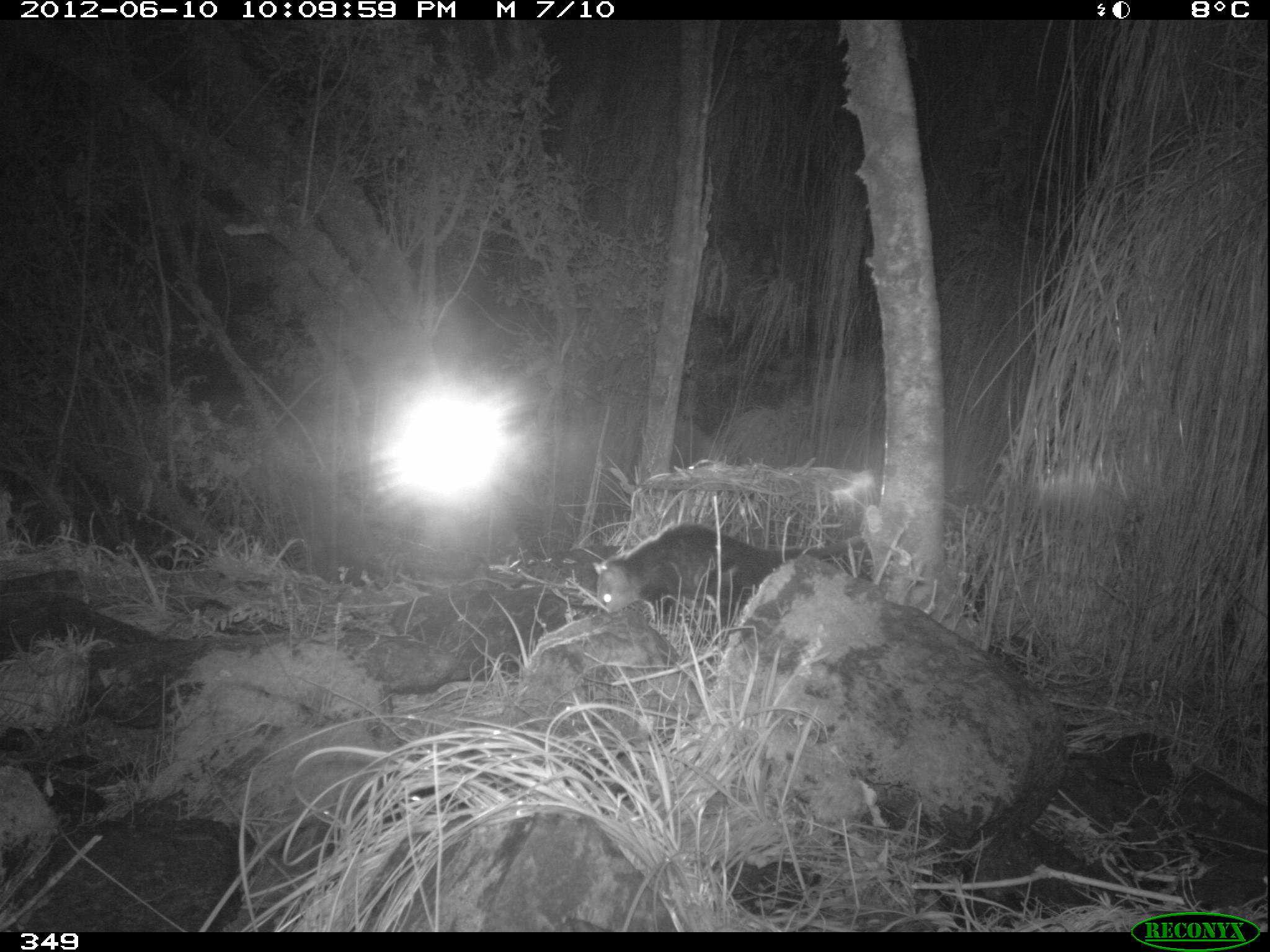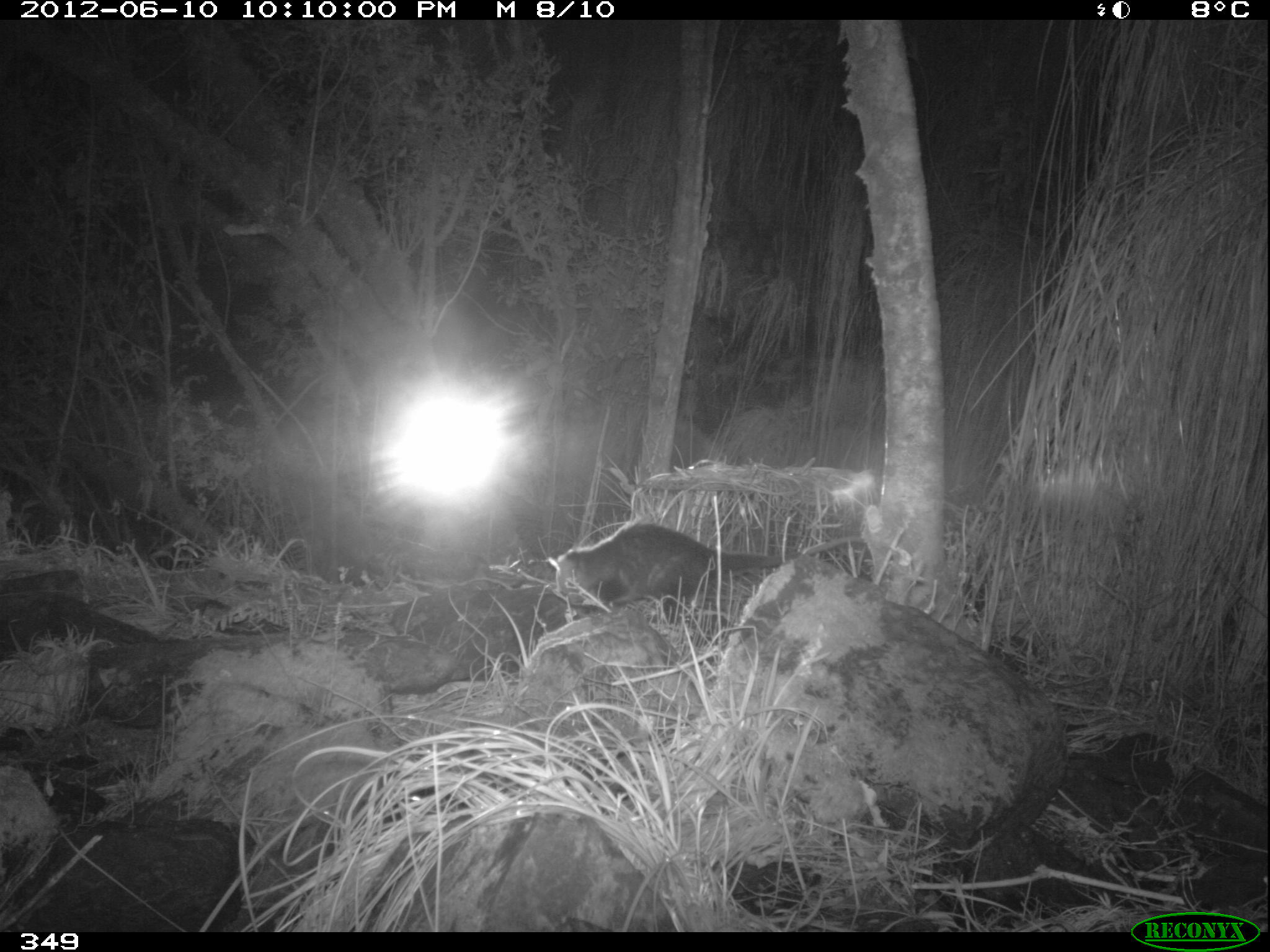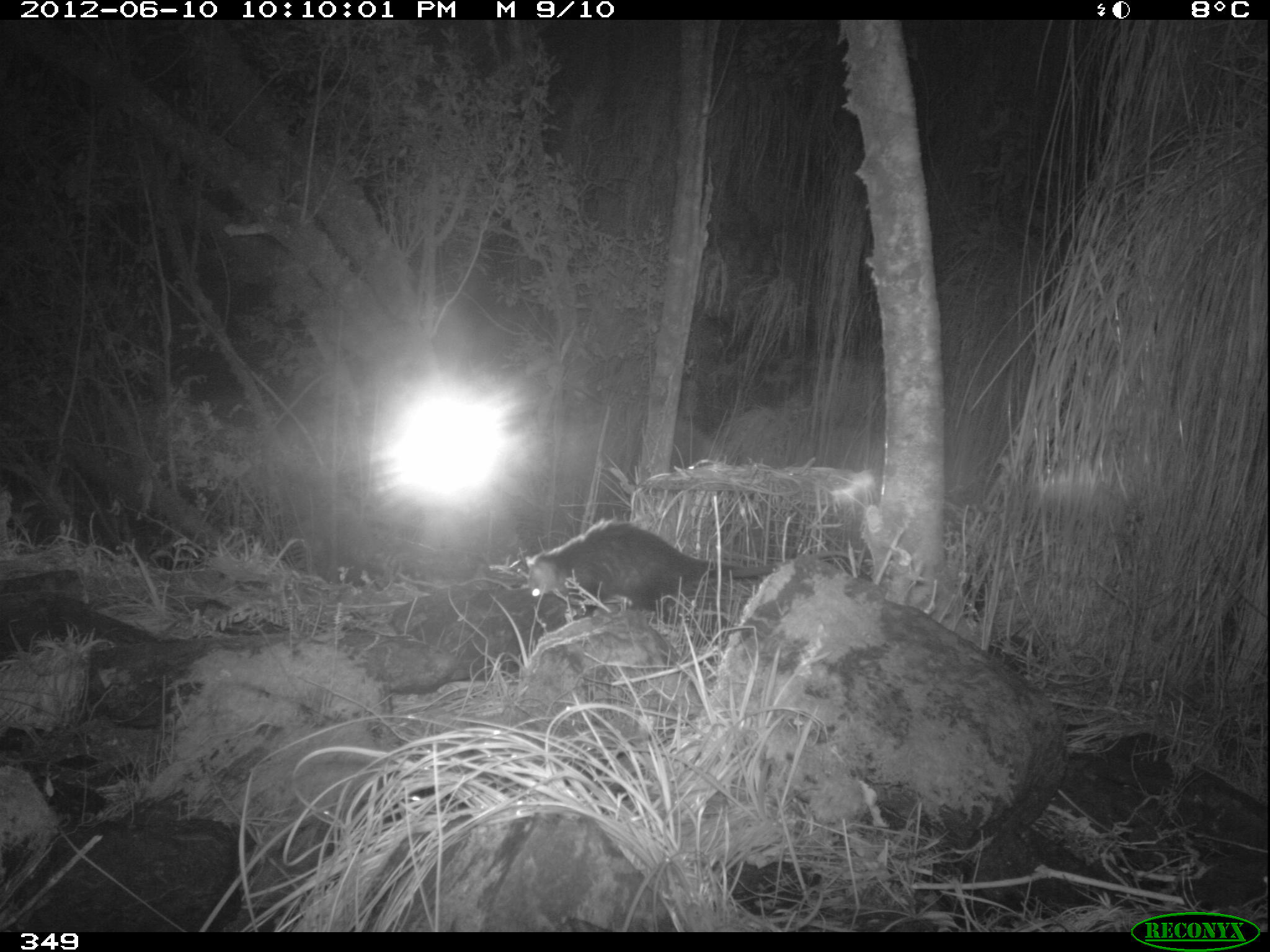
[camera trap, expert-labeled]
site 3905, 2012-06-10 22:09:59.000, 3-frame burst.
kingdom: Animalia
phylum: Chordata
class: Mammalia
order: Didelphimorphia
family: Didelphidae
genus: Didelphis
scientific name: Didelphis pernigra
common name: andean white-eared opossum